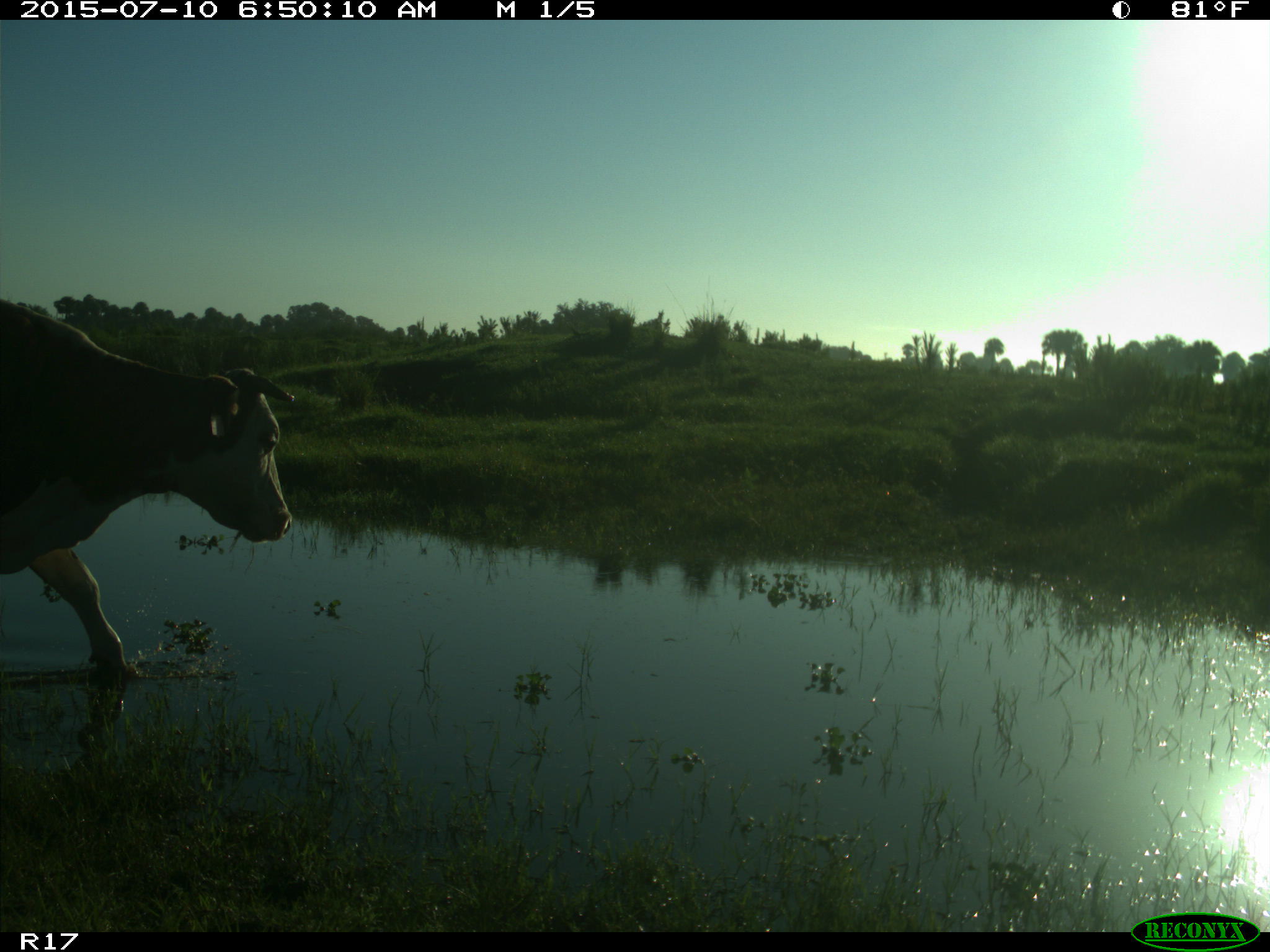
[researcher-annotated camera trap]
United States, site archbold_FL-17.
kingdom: Animalia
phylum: Chordata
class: Mammalia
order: Artiodactyla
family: Bovidae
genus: Bos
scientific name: Bos taurus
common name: domestic cow